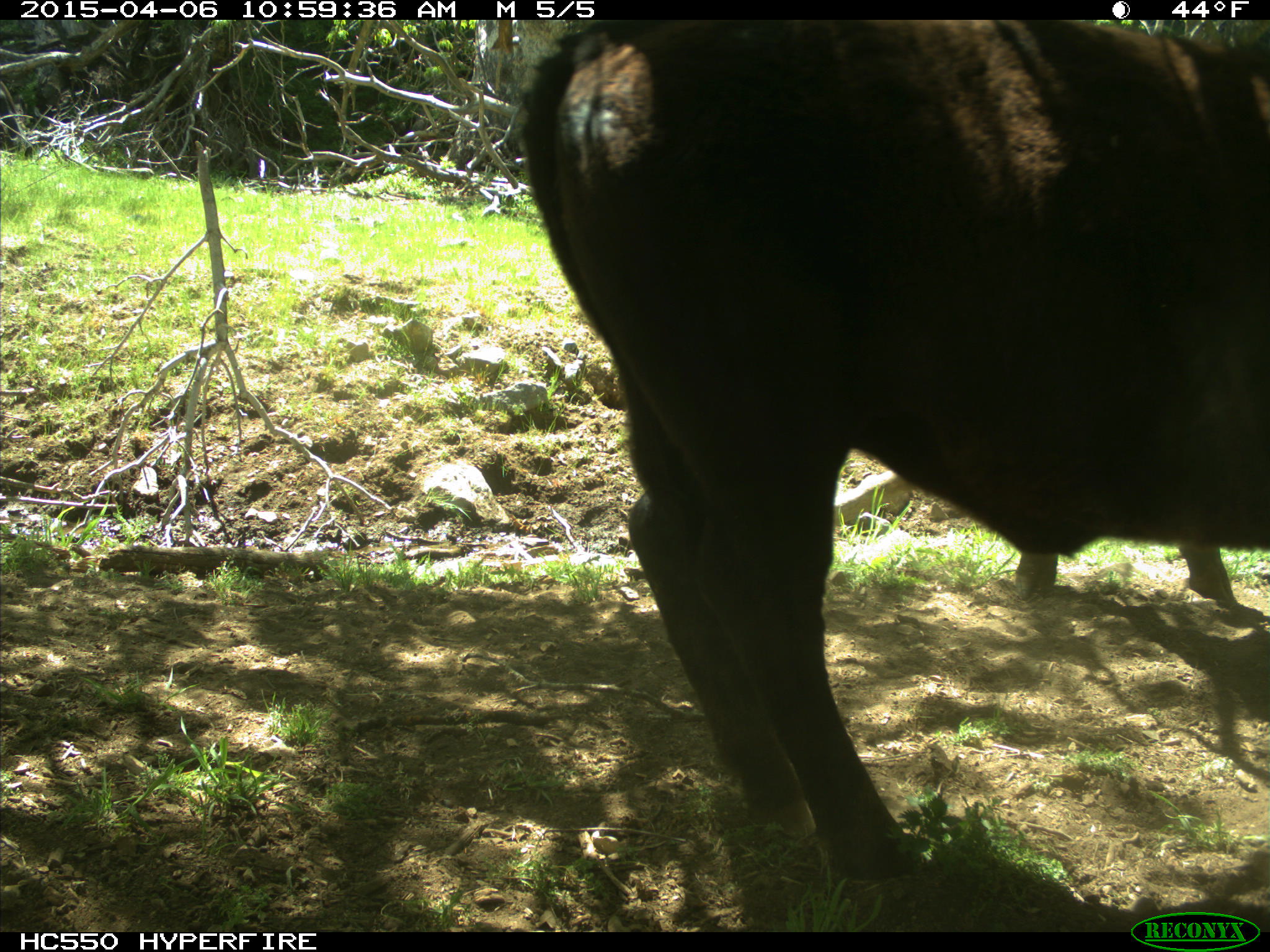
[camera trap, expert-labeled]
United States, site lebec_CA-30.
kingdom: Animalia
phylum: Chordata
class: Mammalia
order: Artiodactyla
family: Bovidae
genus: Bos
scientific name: Bos taurus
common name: domestic cow